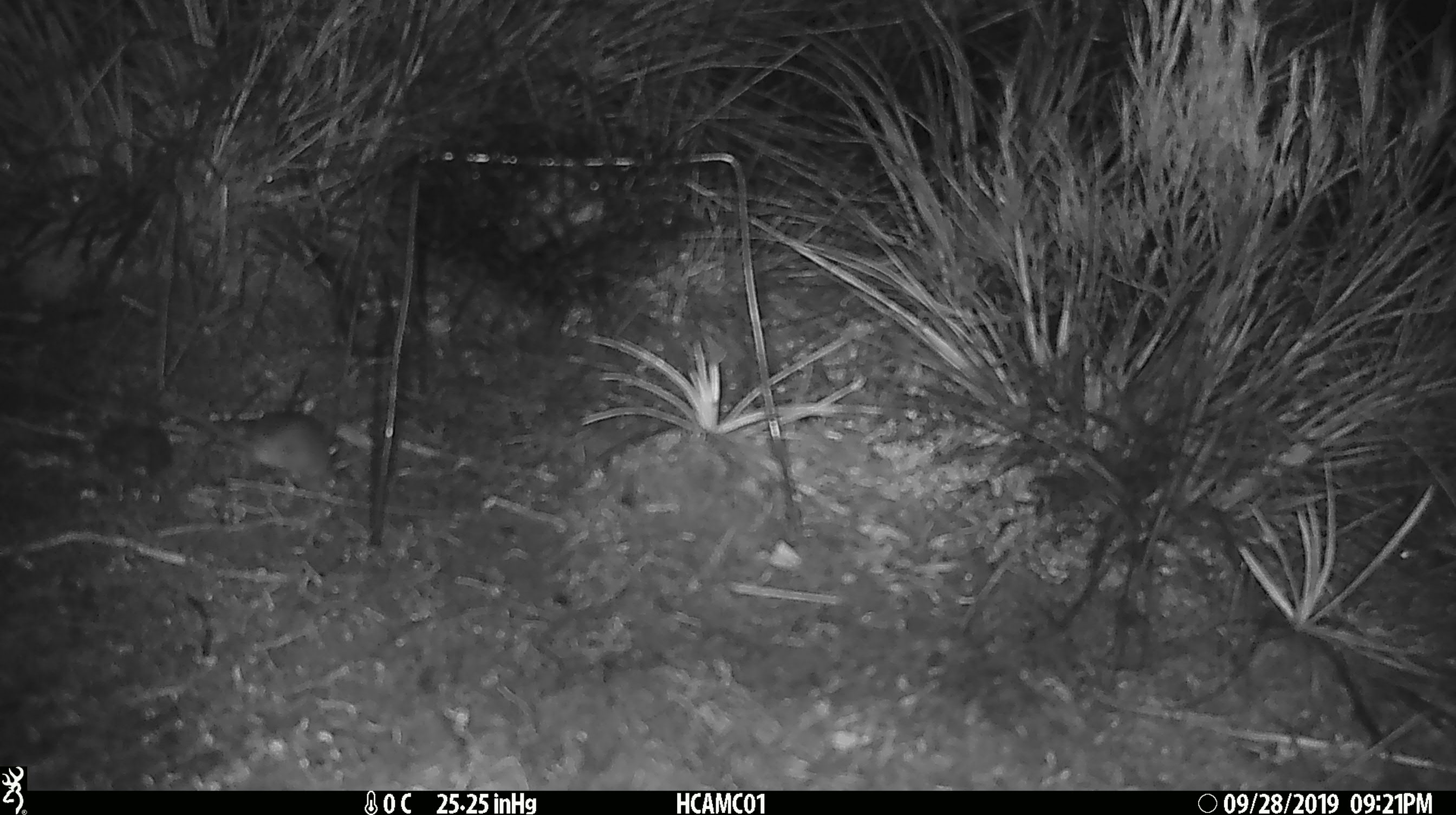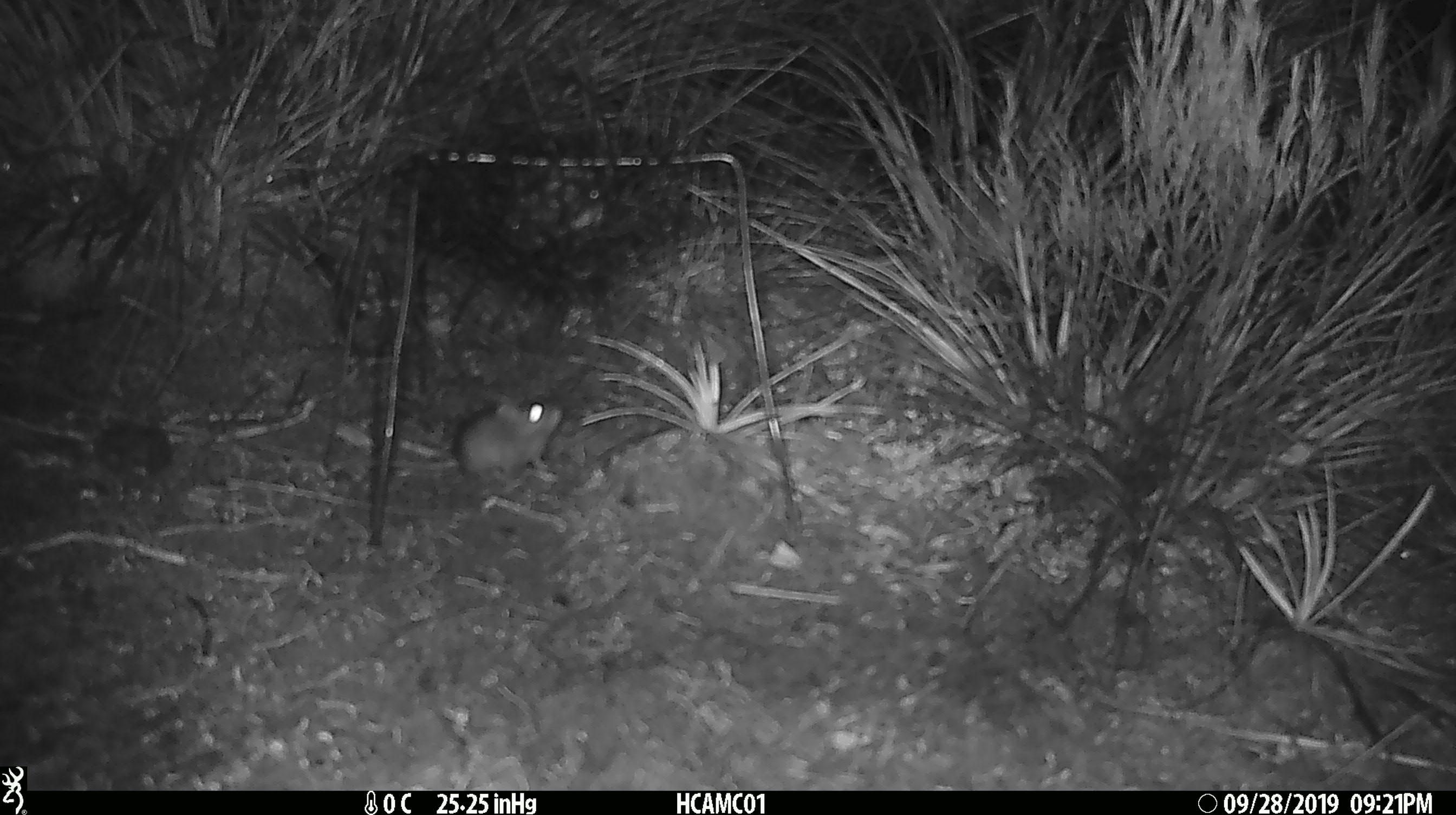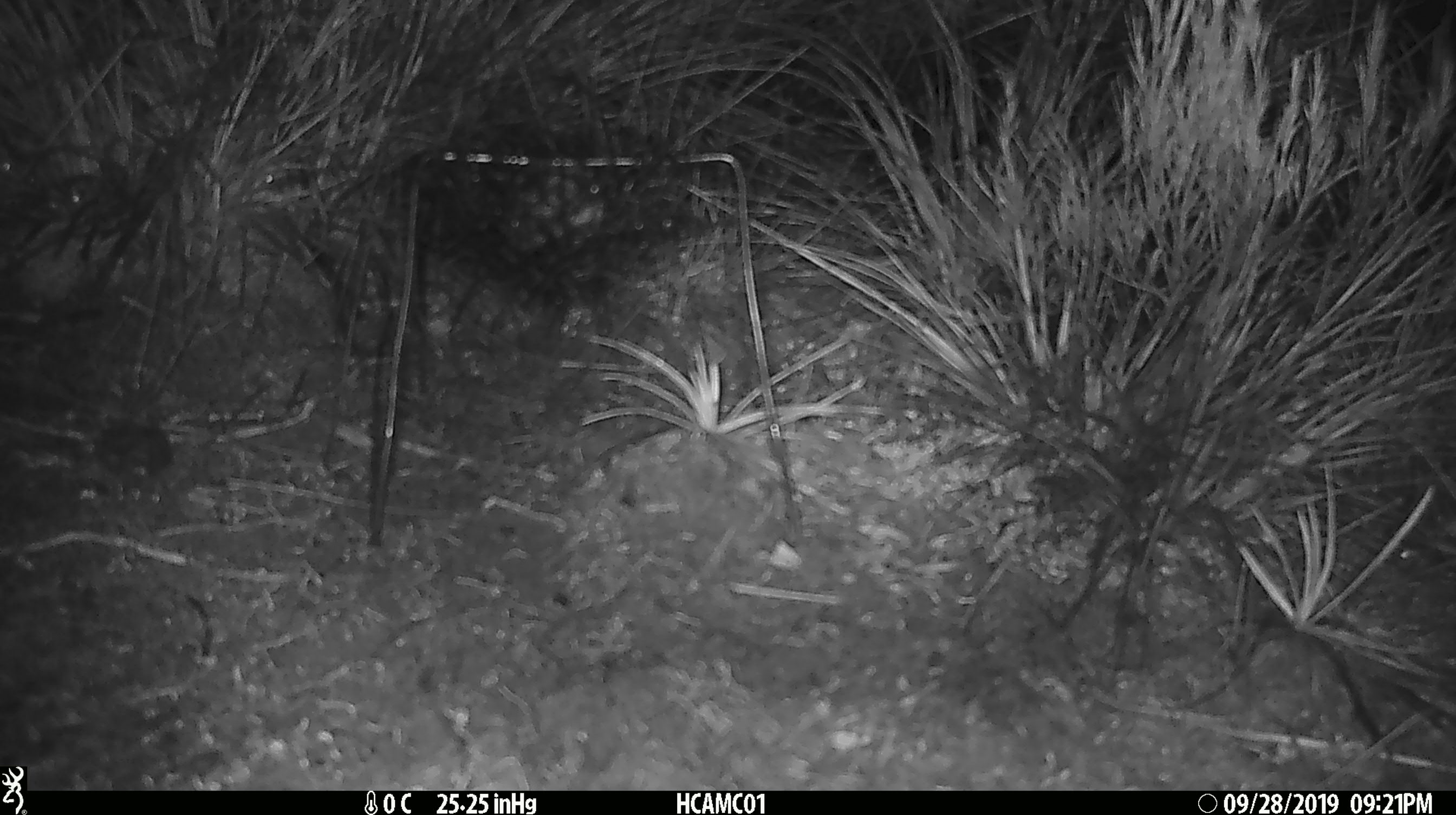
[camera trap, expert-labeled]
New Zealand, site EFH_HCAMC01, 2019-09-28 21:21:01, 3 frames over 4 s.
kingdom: Animalia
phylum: Chordata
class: Mammalia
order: Rodentia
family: Muridae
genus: Mus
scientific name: Mus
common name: mouse